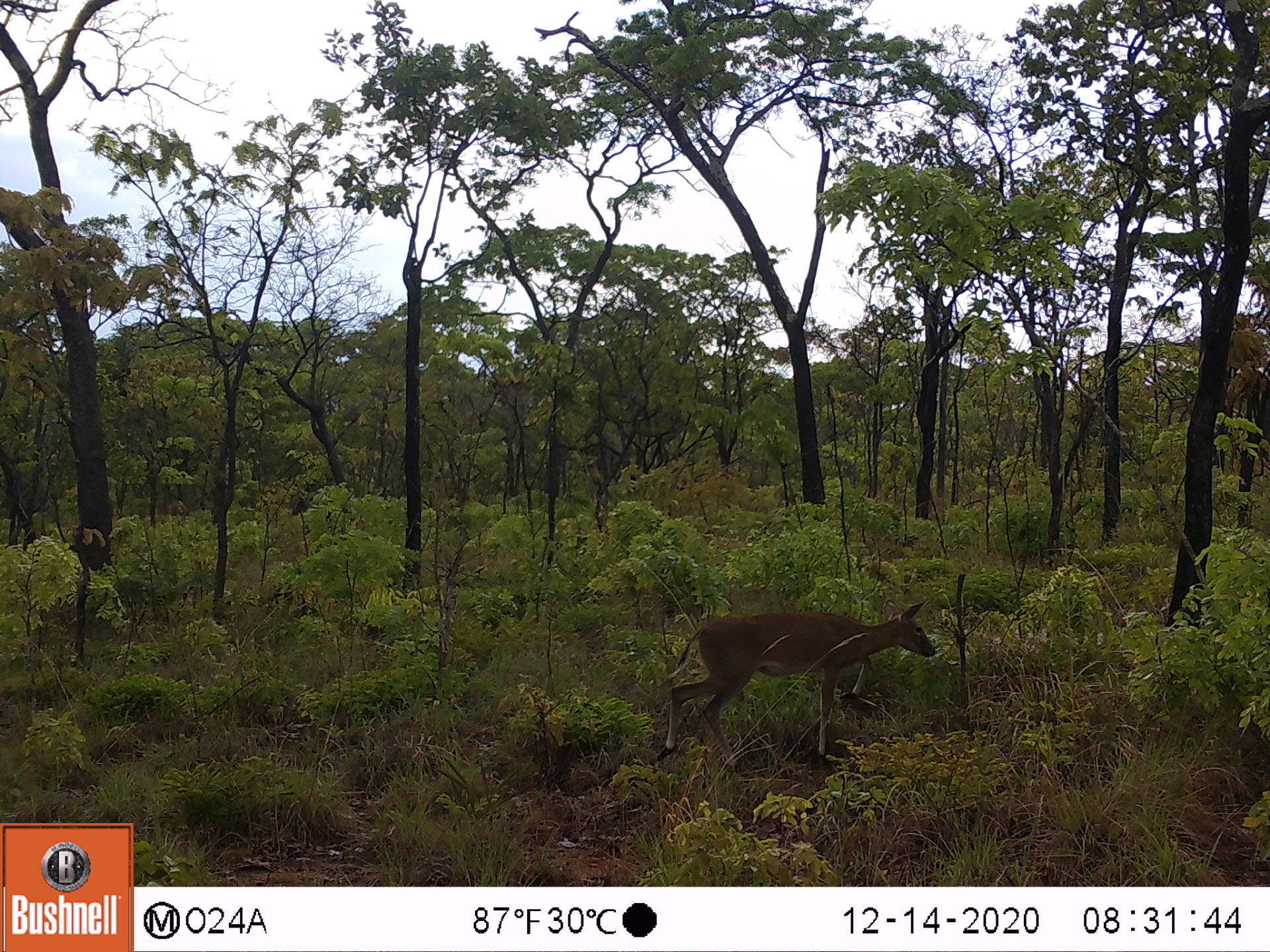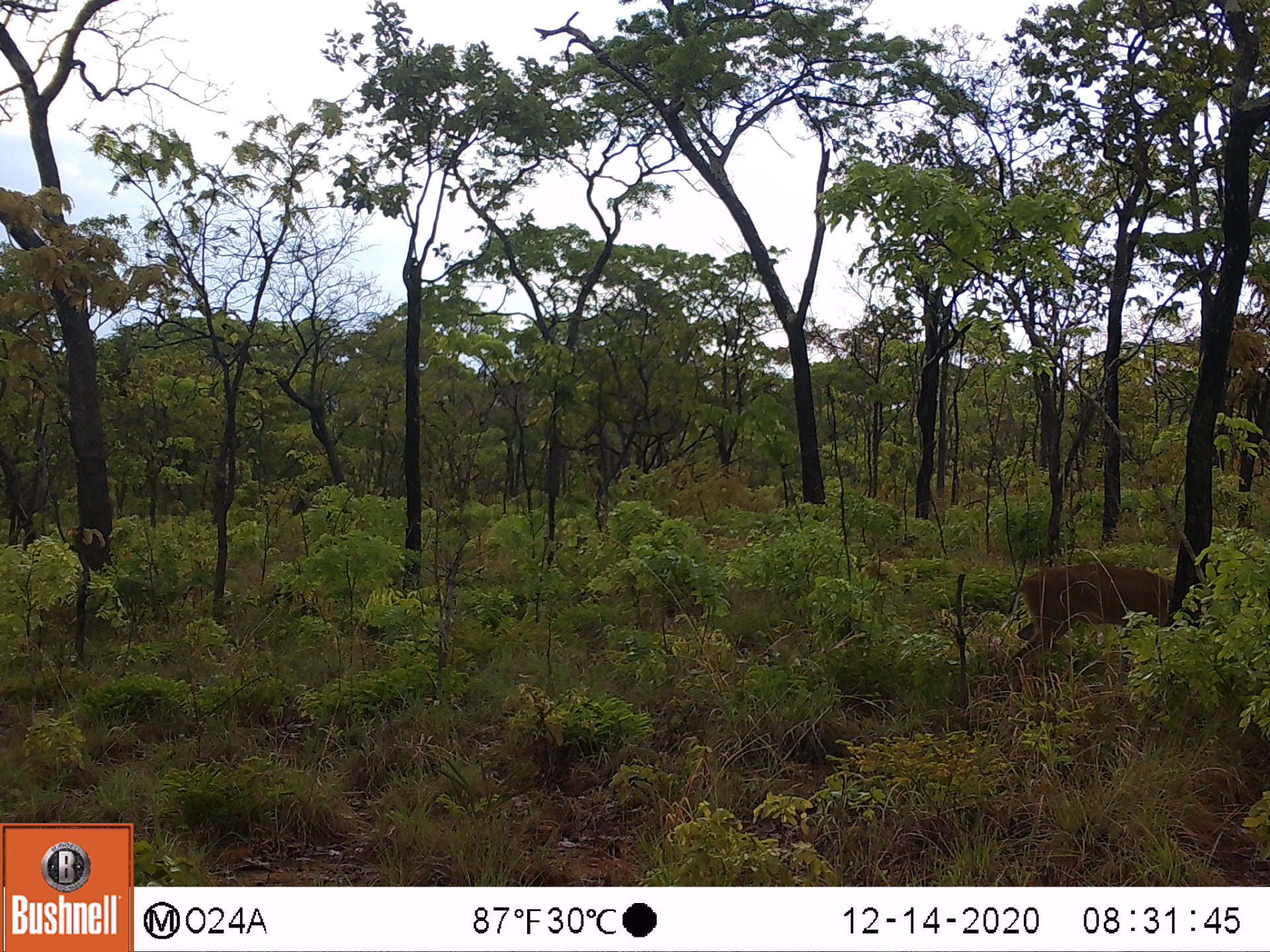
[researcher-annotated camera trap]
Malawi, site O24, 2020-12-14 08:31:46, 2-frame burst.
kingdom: Animalia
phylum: Chordata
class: Mammalia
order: Artiodactyla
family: Bovidae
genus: Sylvicapra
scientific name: Sylvicapra grimmia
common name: common duiker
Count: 1.